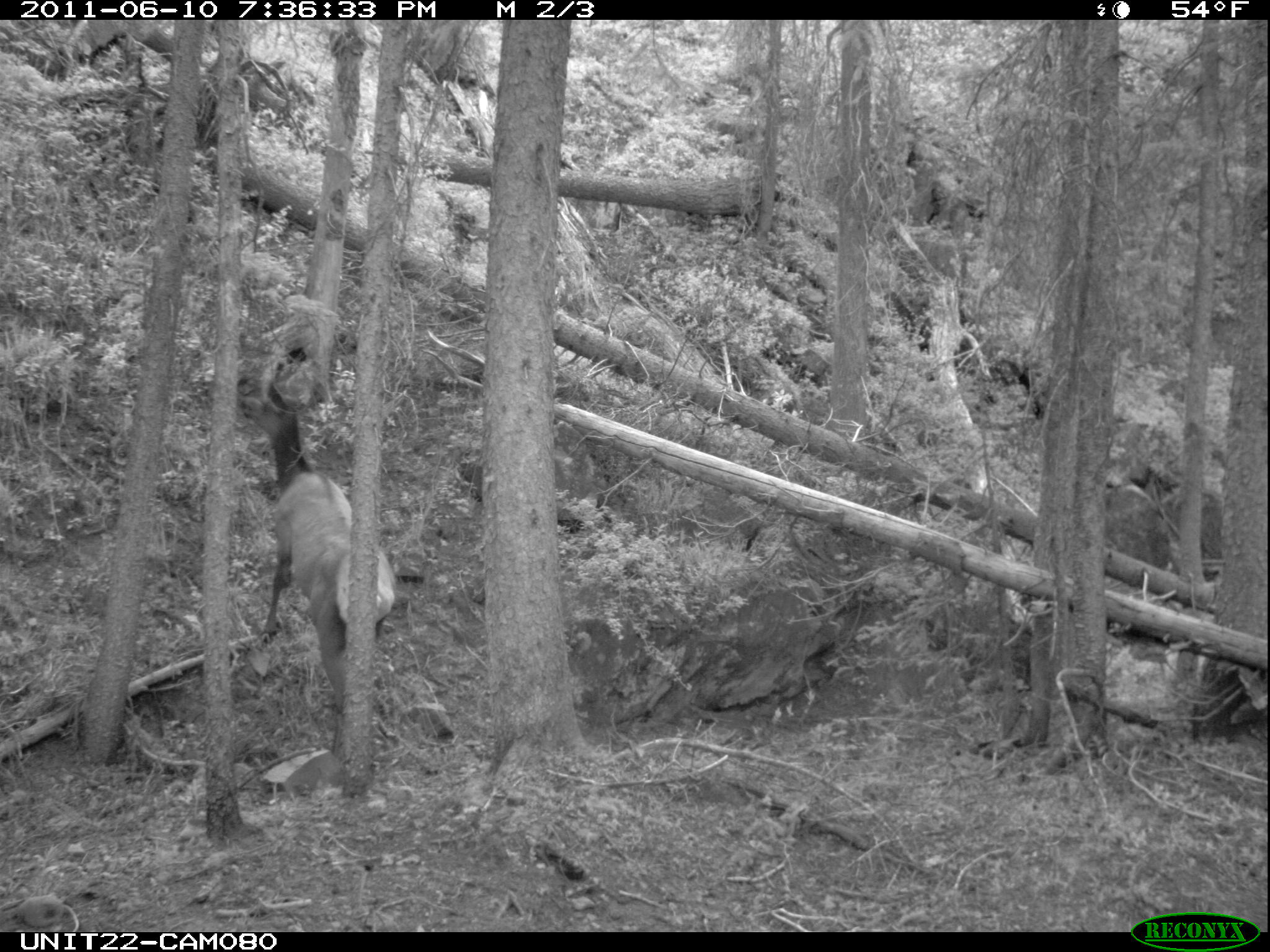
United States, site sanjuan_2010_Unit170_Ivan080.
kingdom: Animalia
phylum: Chordata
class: Mammalia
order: Artiodactyla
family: Cervidae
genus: Cervus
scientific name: Cervus elaphus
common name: red deer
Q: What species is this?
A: Cervus elaphus (red deer).